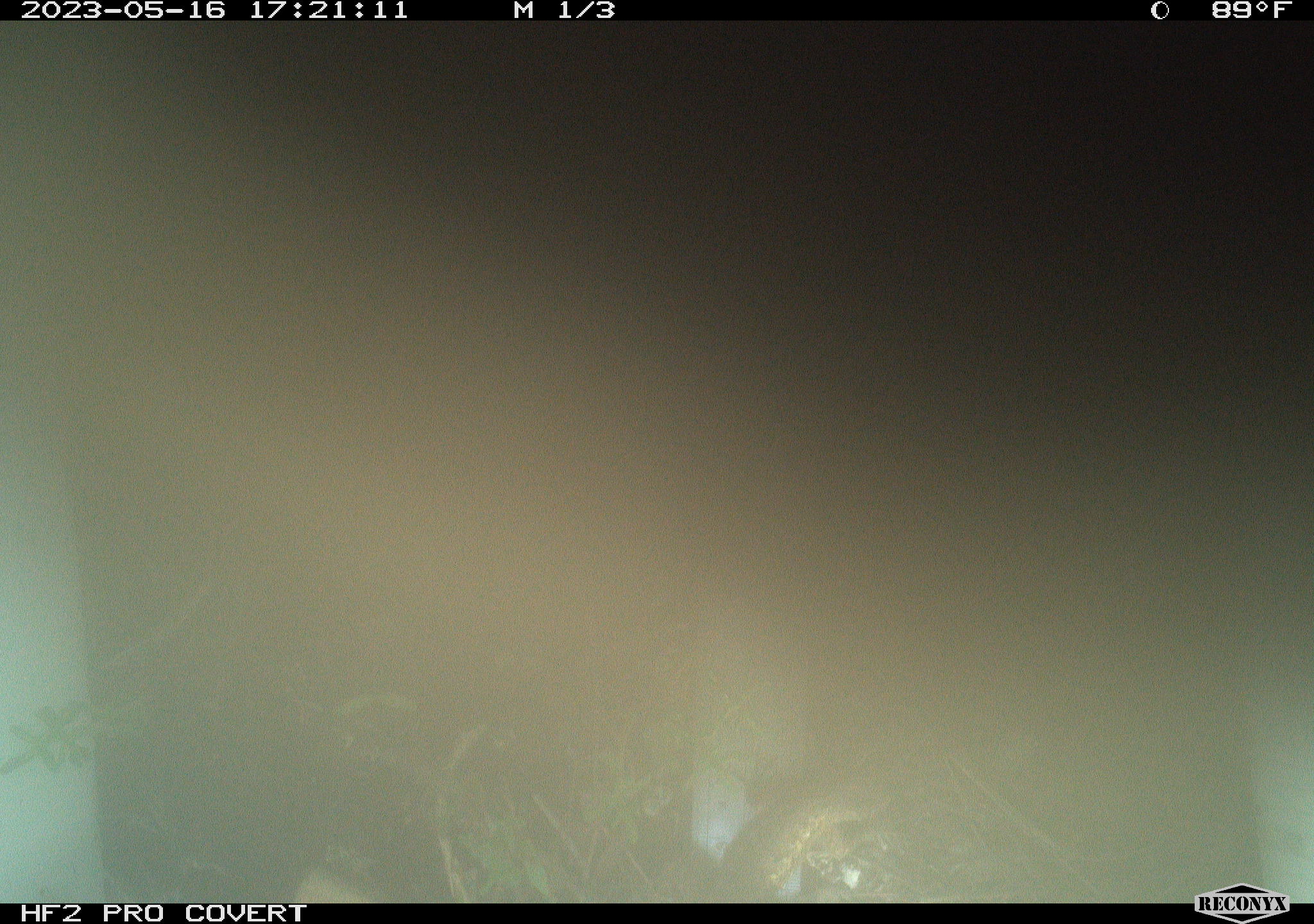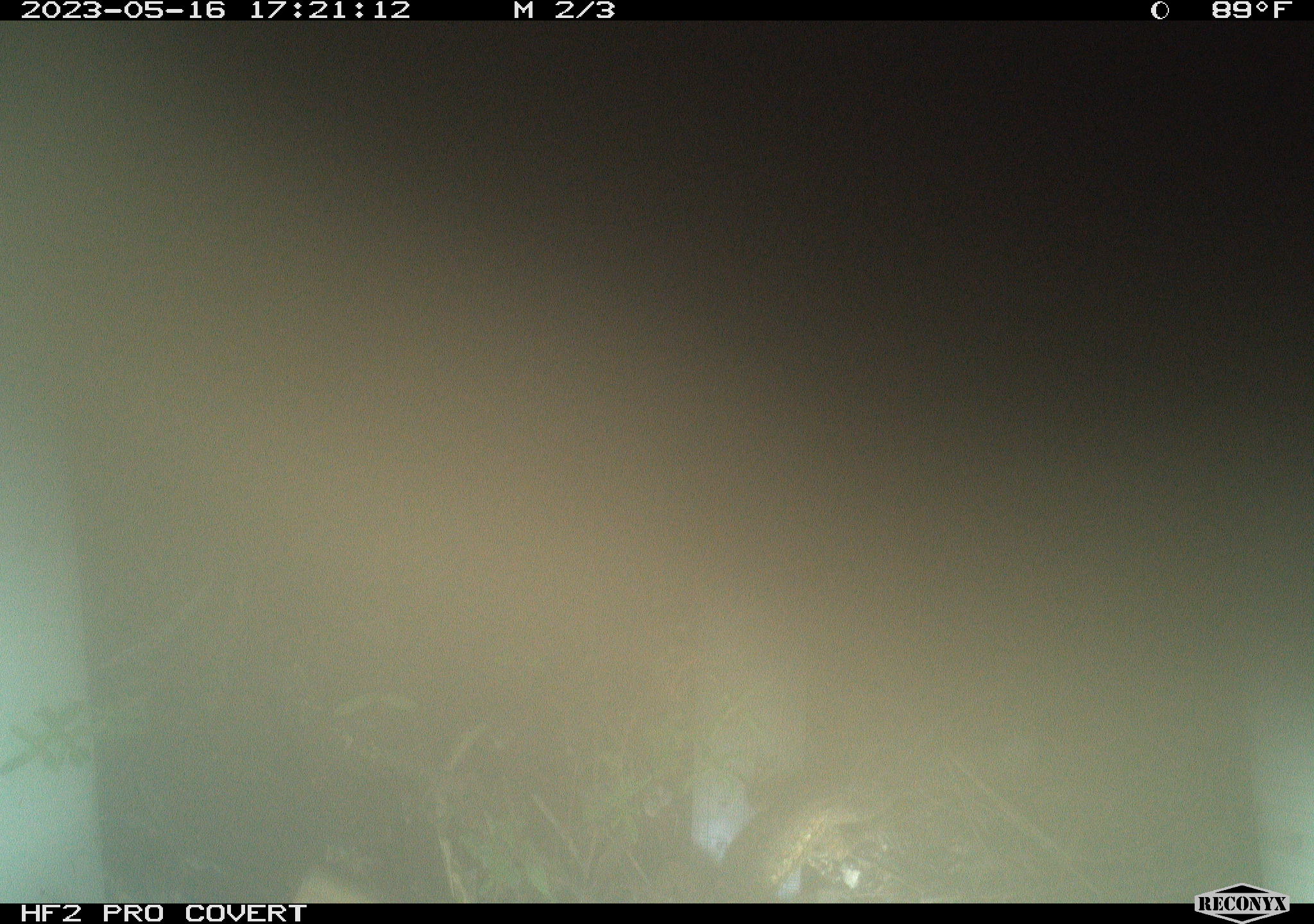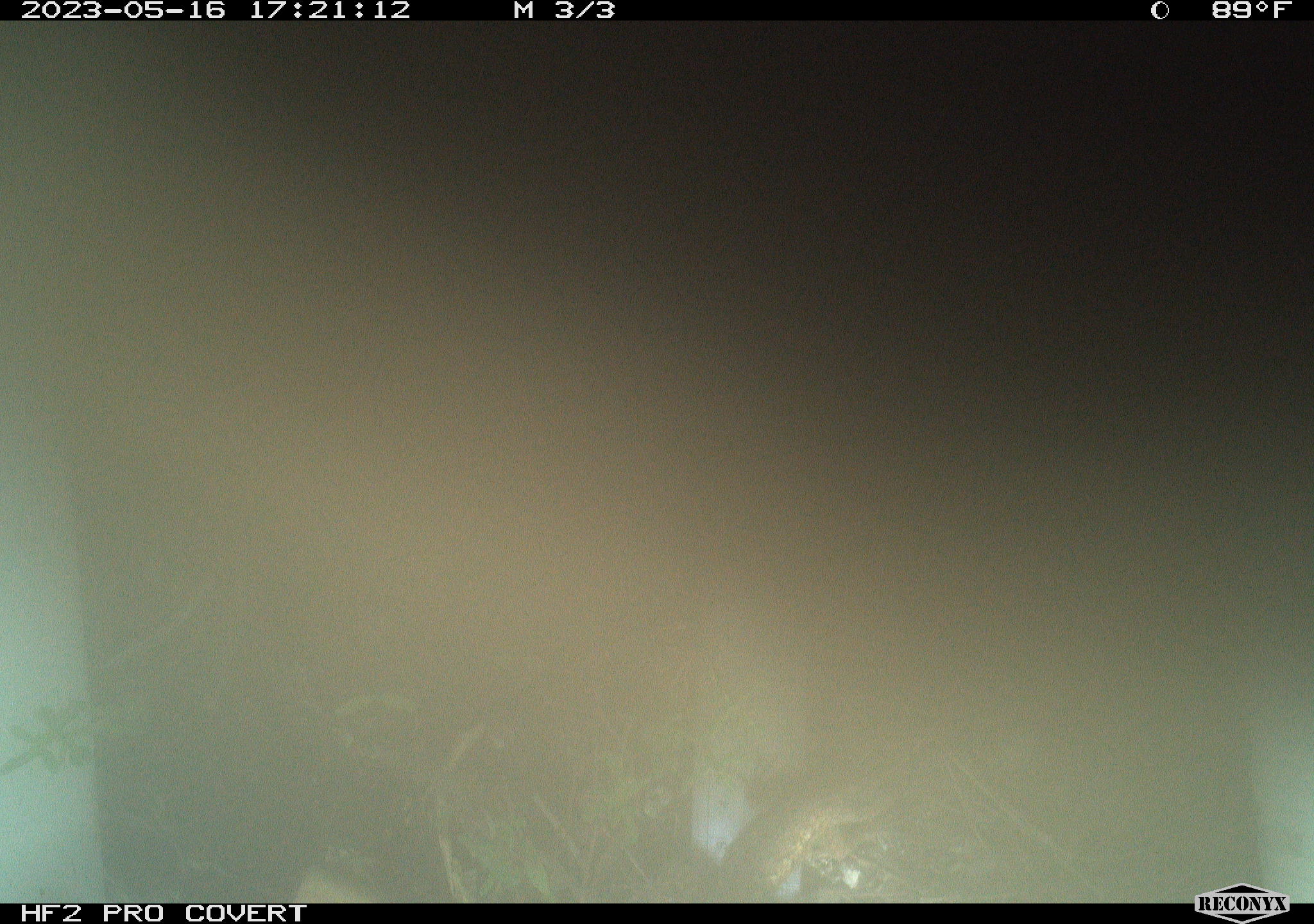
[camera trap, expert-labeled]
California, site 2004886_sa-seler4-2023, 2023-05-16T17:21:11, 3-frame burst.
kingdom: Animalia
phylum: Chordata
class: Reptilia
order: Squamata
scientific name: Squamata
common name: lizards and snakes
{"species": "lizards and snakes (Squamata)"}